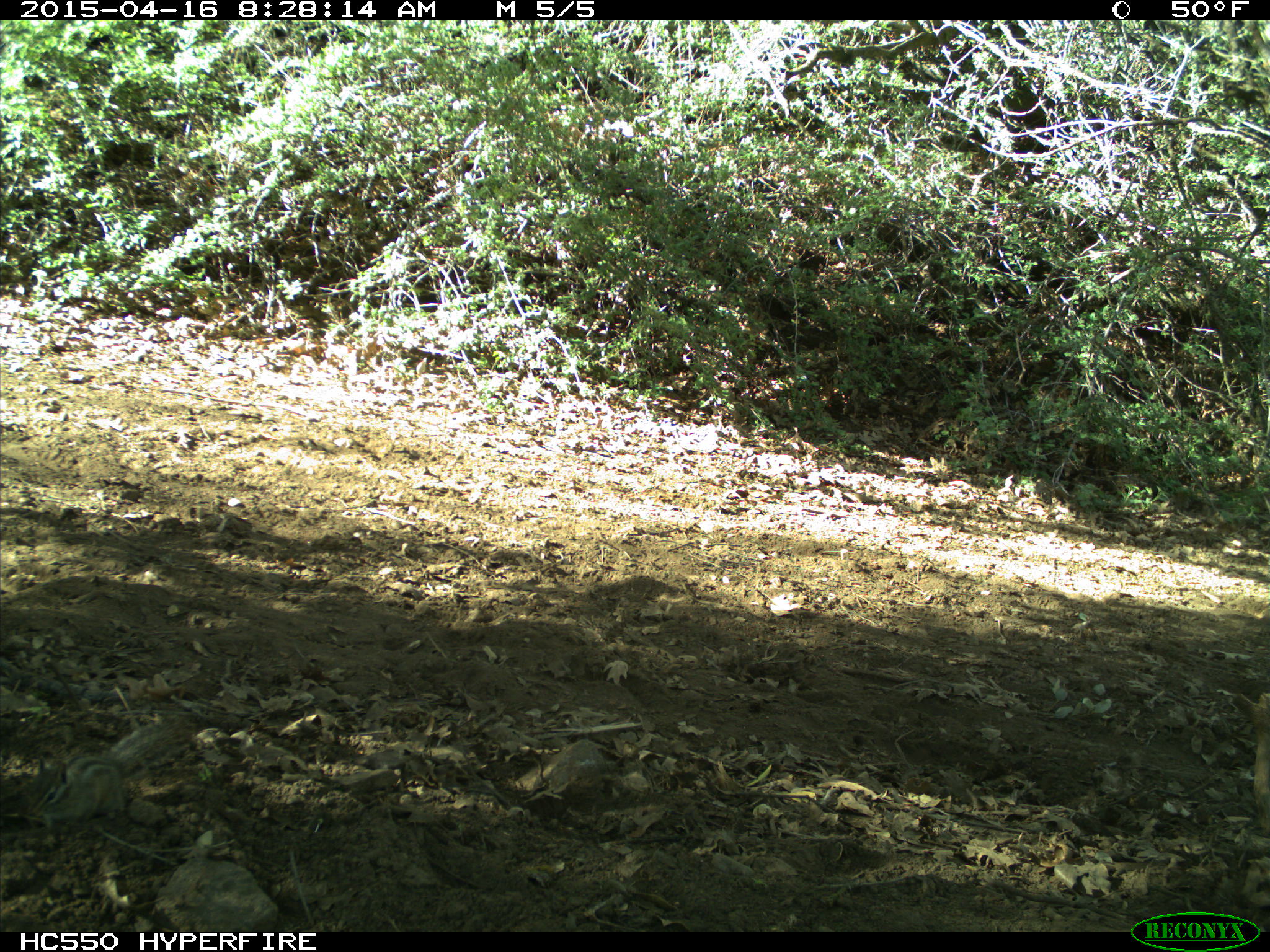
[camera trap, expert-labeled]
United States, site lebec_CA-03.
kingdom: Animalia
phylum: Chordata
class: Mammalia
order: Rodentia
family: Sciuridae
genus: Tamias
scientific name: Tamias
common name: chipmunk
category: unidentified chipmunk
Unidentified chipmunk (chipmunk) (Tamias).